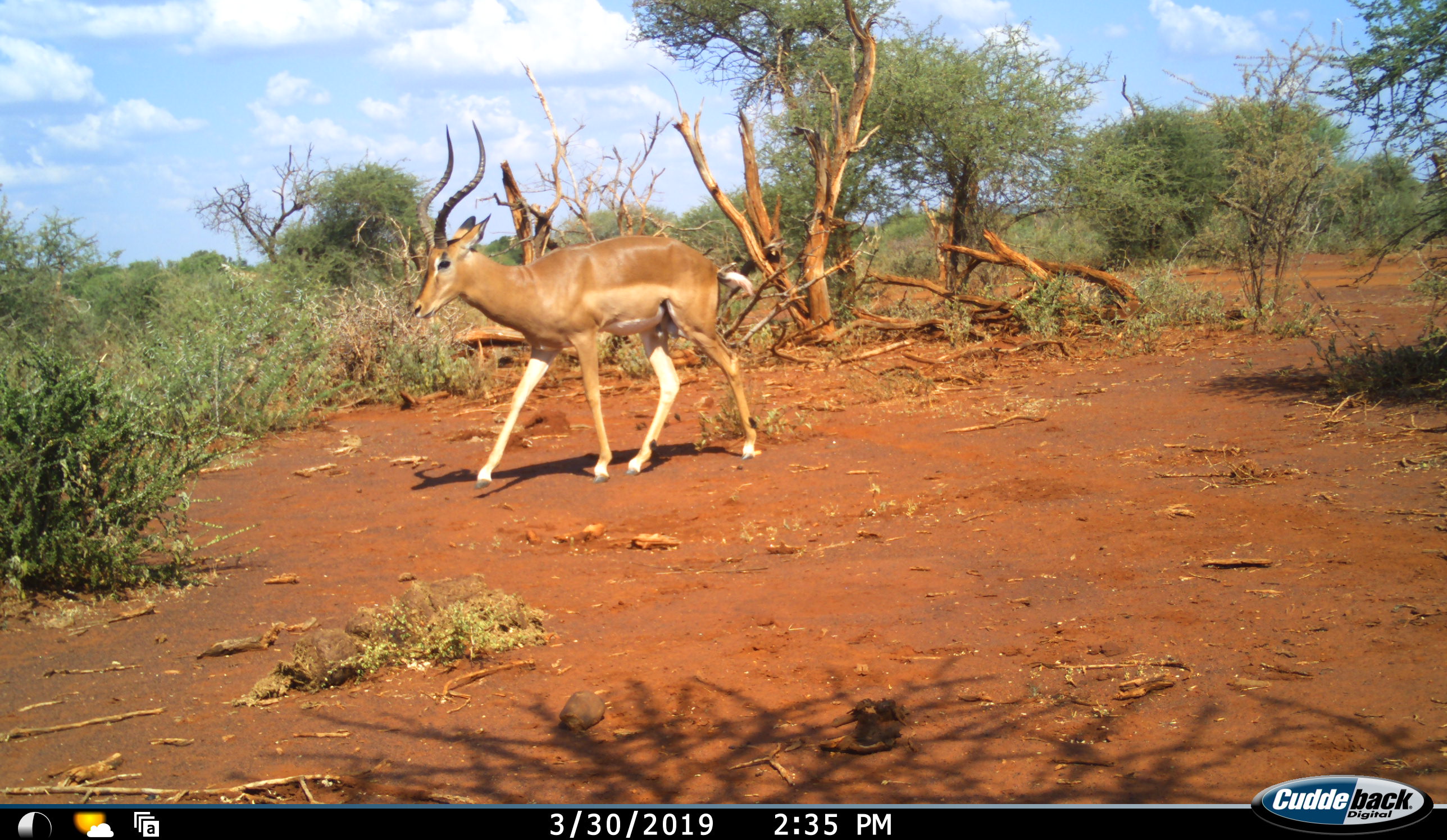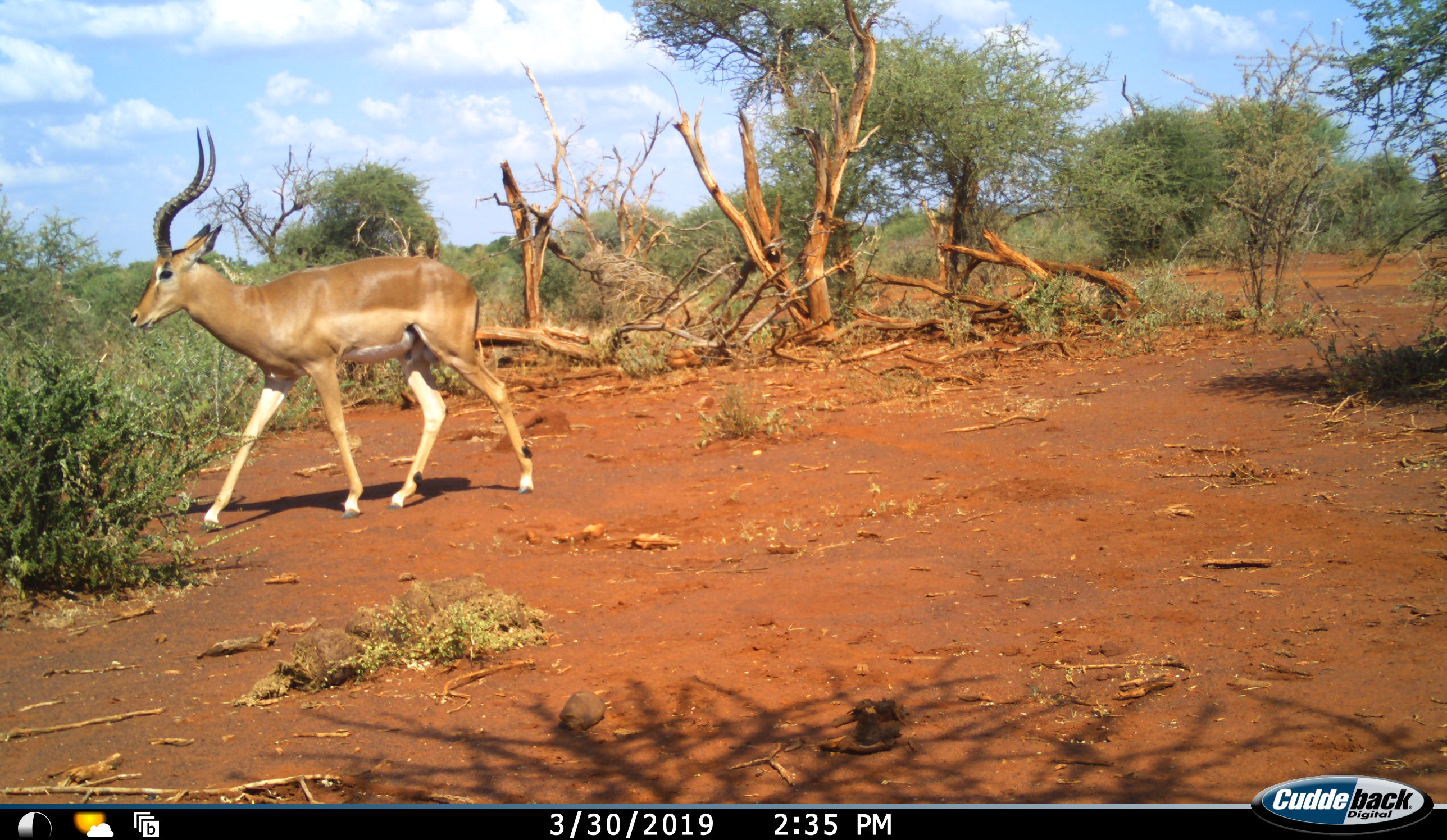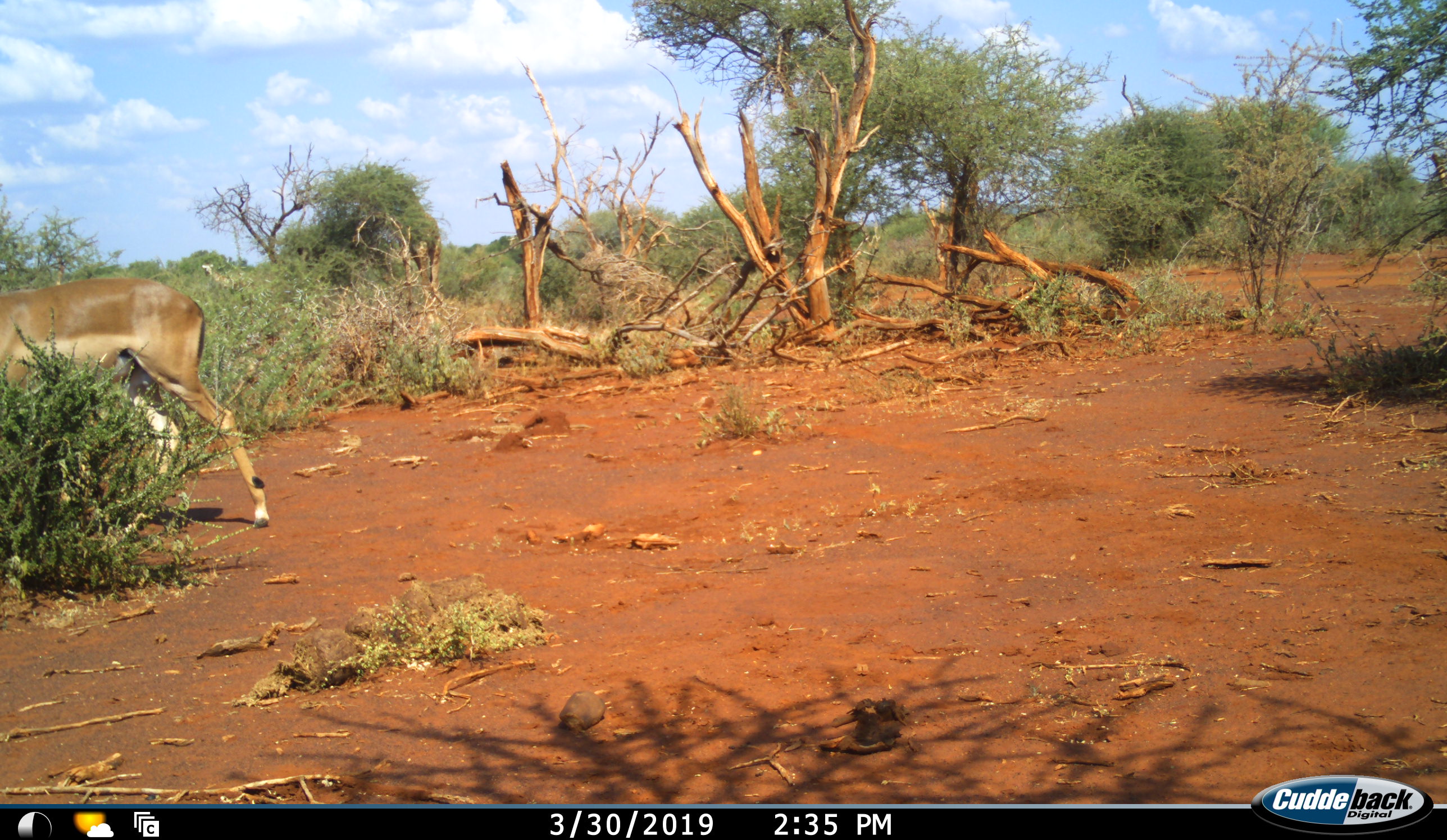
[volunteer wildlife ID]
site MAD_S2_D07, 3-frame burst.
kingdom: Animalia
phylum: Chordata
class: Mammalia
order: Artiodactyla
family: Bovidae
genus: Aepyceros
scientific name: Aepyceros melampus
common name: impala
Impala (Aepyceros melampus), count 1. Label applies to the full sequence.